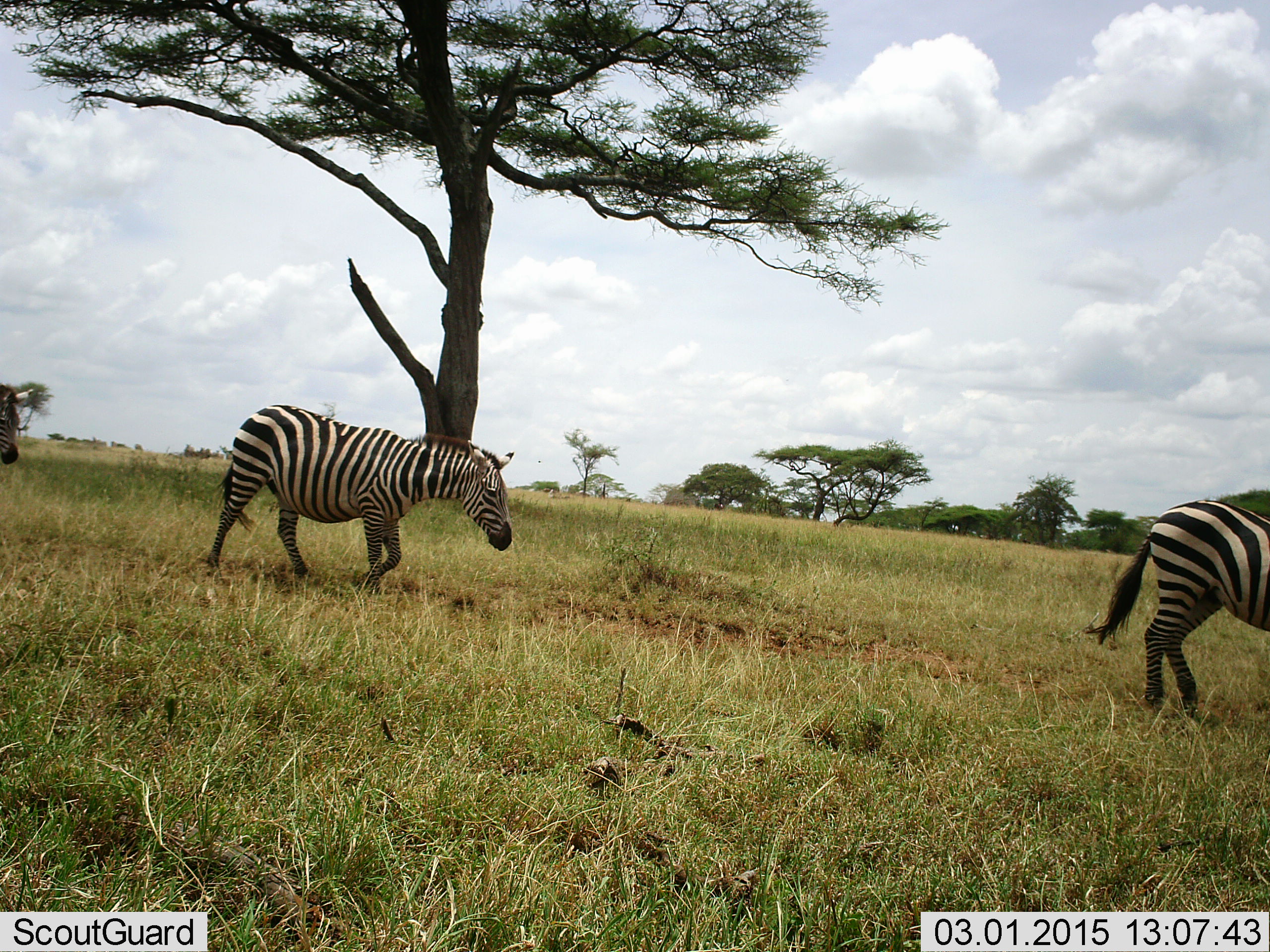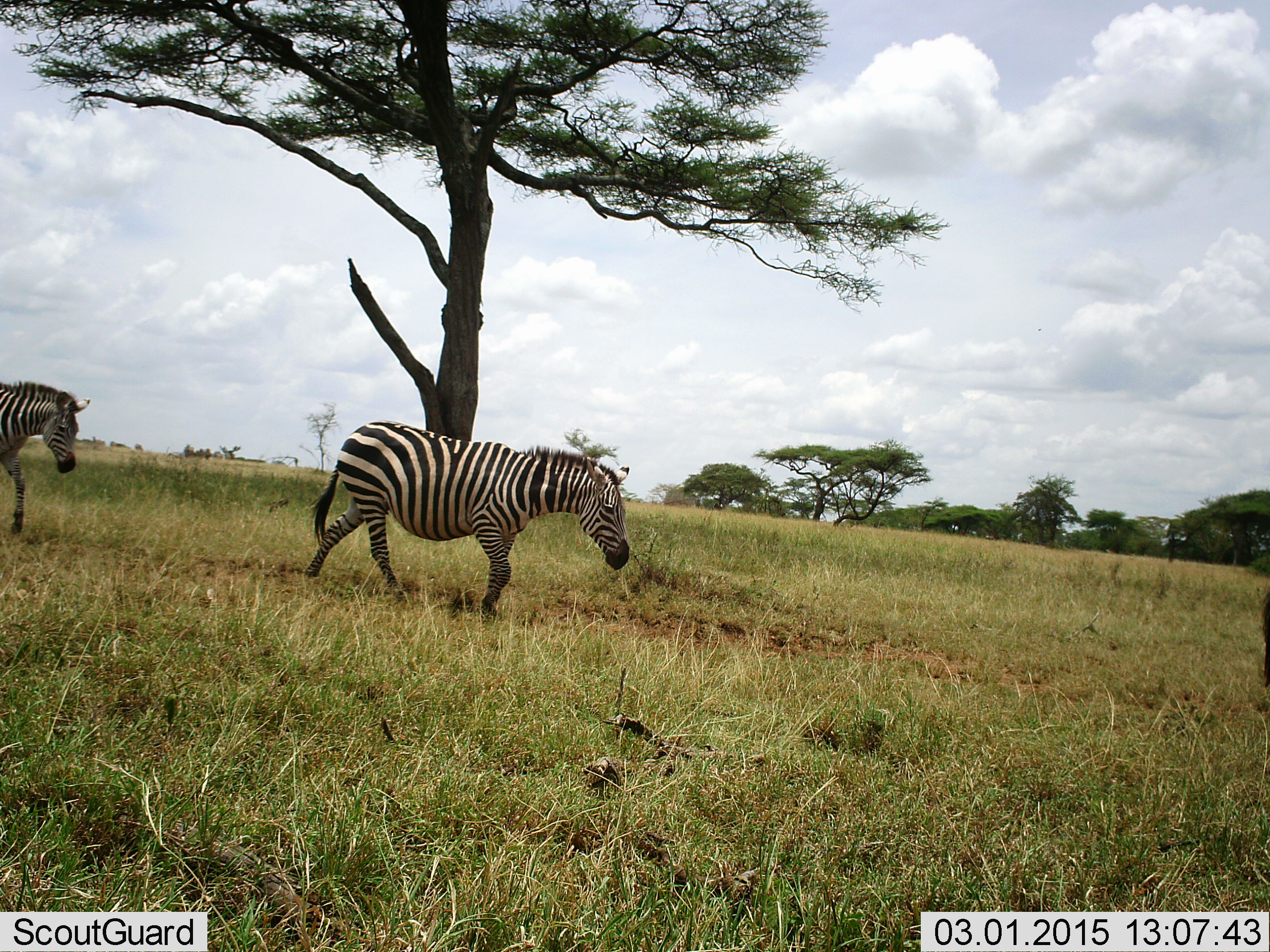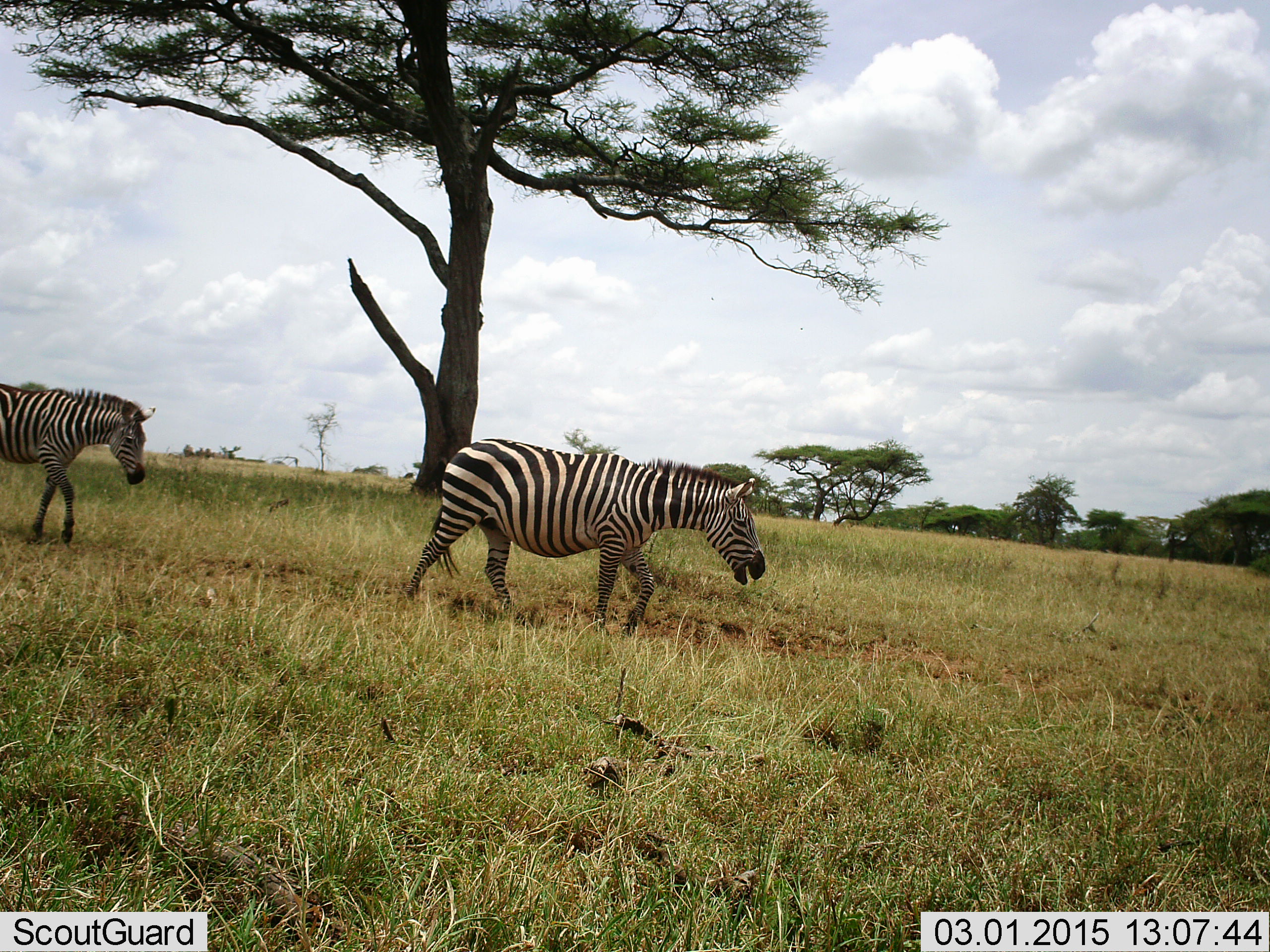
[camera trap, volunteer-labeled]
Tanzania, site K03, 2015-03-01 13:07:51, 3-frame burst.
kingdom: Animalia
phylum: Chordata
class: Mammalia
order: Perissodactyla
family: Equidae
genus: Equus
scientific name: Equus quagga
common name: plains zebra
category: zebra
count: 3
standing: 0%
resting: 0%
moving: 100%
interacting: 0%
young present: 0%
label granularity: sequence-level